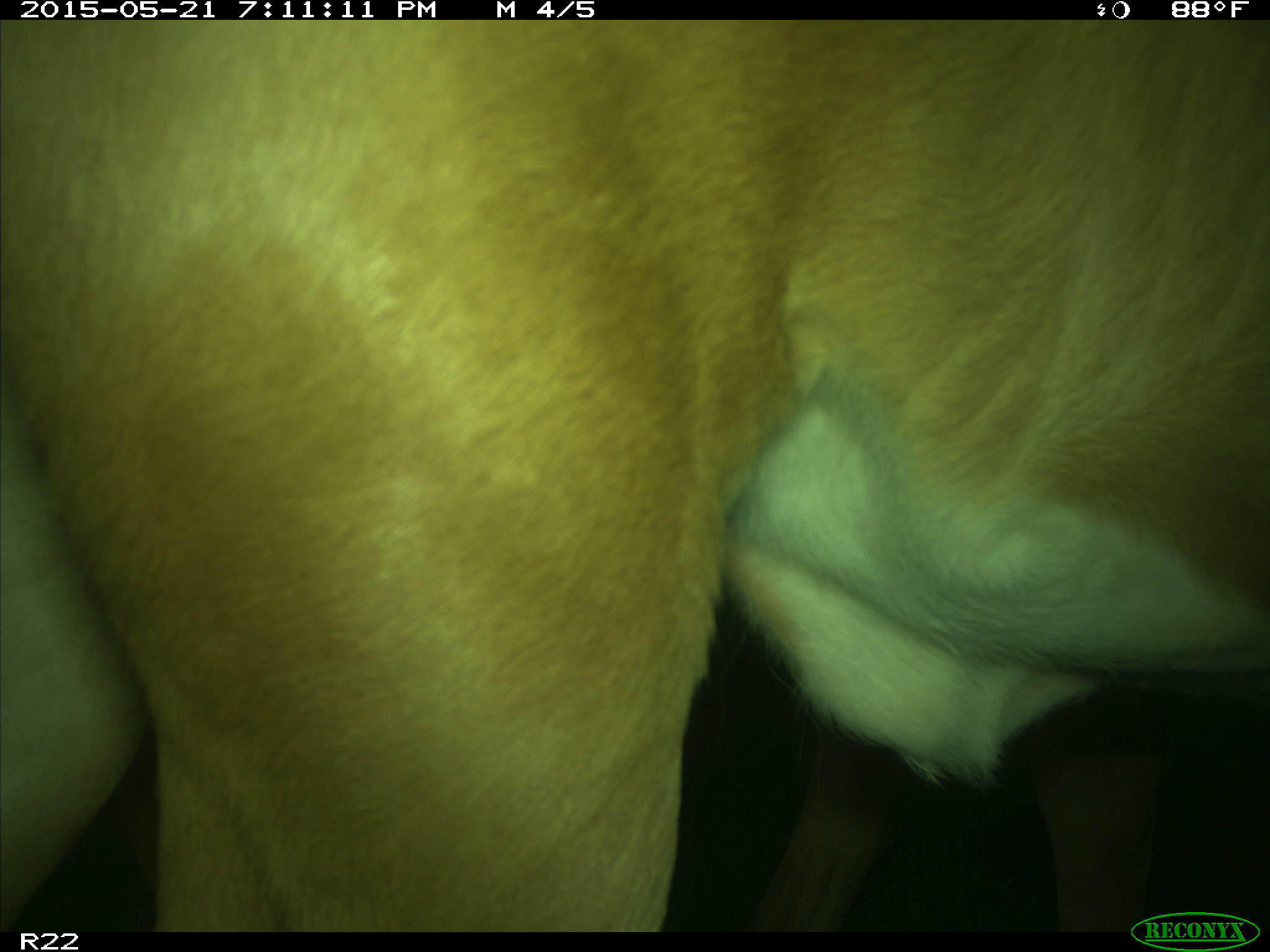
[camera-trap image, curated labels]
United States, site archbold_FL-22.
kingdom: Animalia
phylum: Chordata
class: Mammalia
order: Artiodactyla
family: Bovidae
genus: Bos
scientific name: Bos taurus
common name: domestic cow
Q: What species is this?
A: Bos taurus (domestic cow).